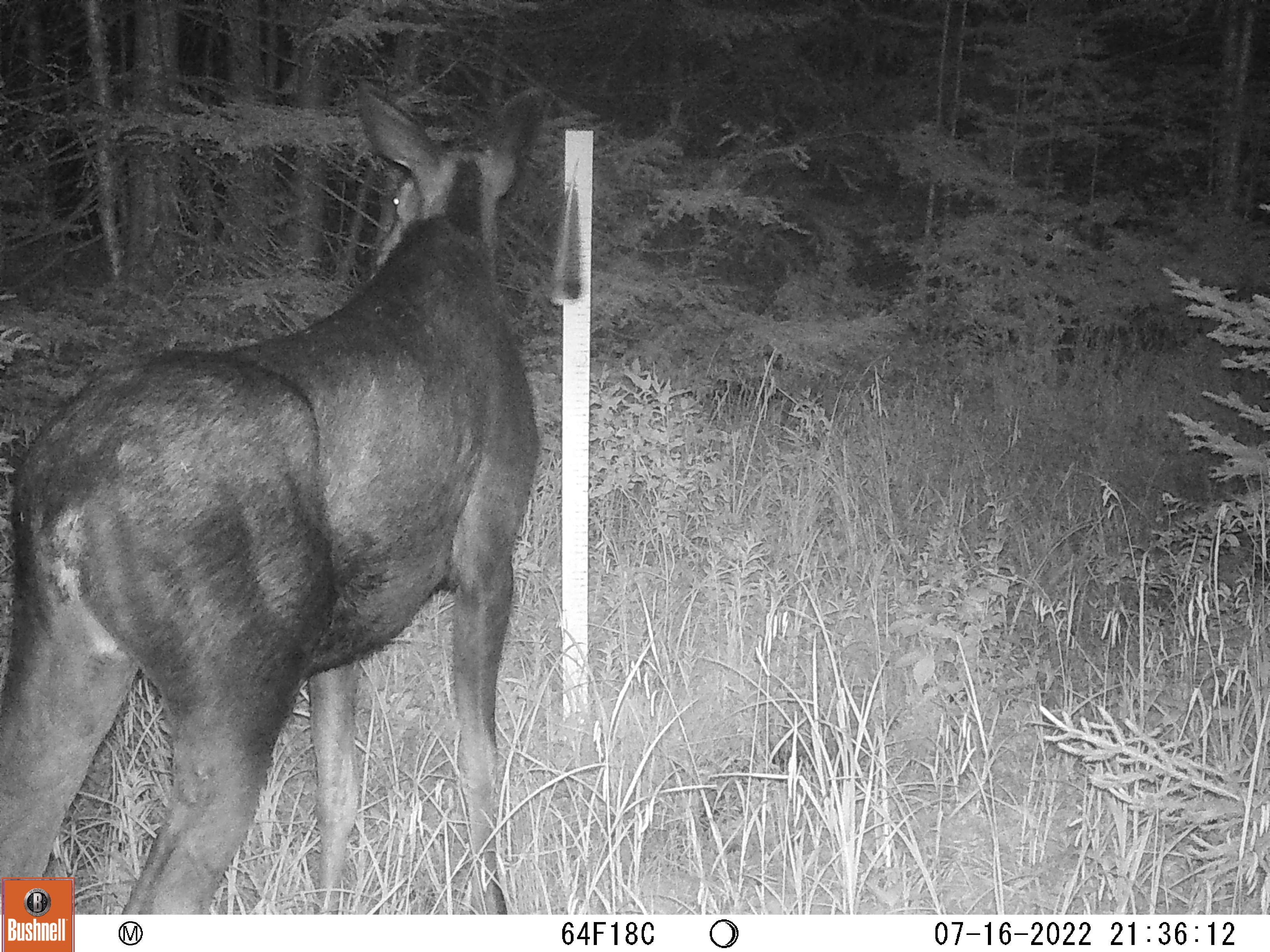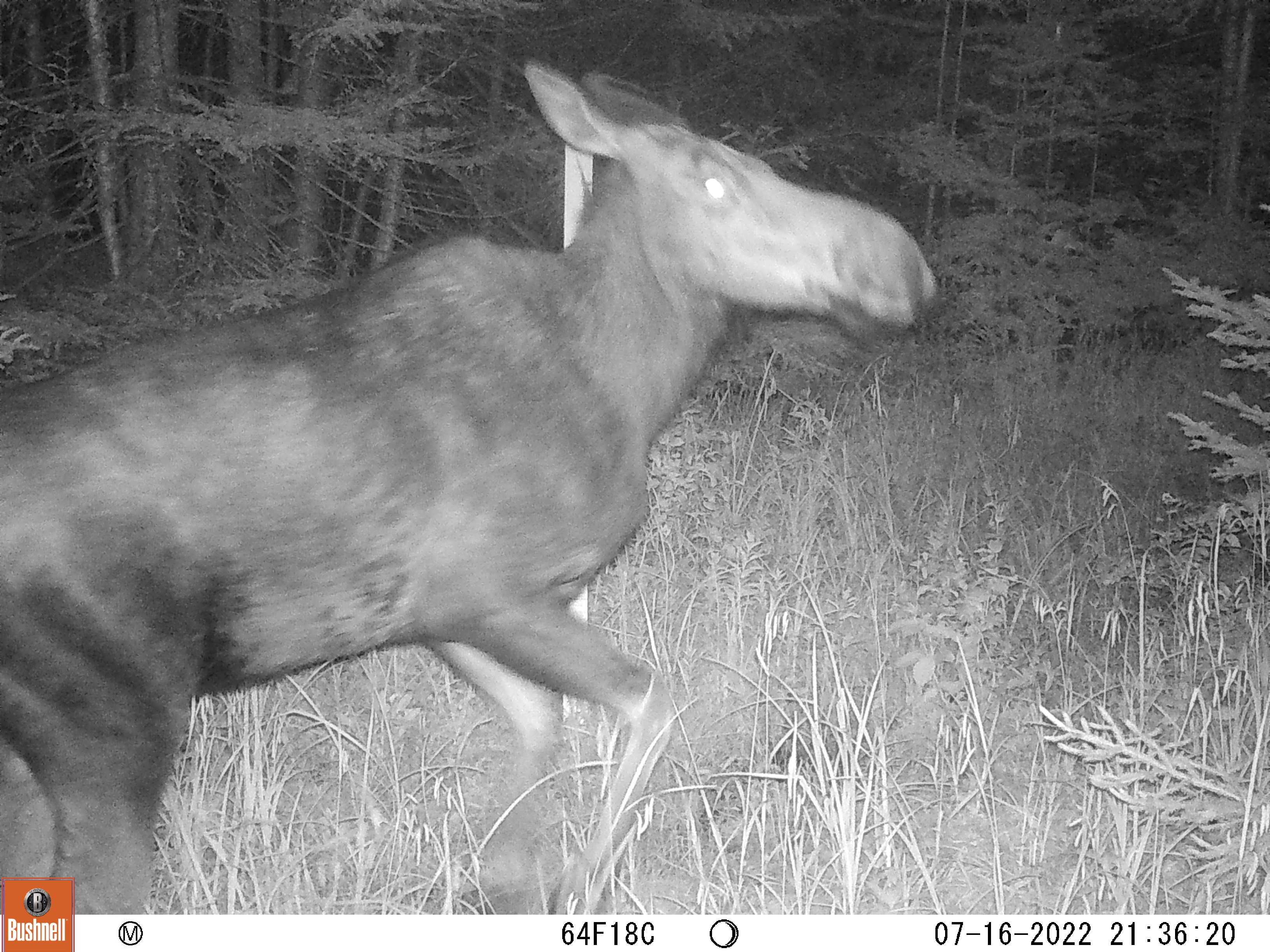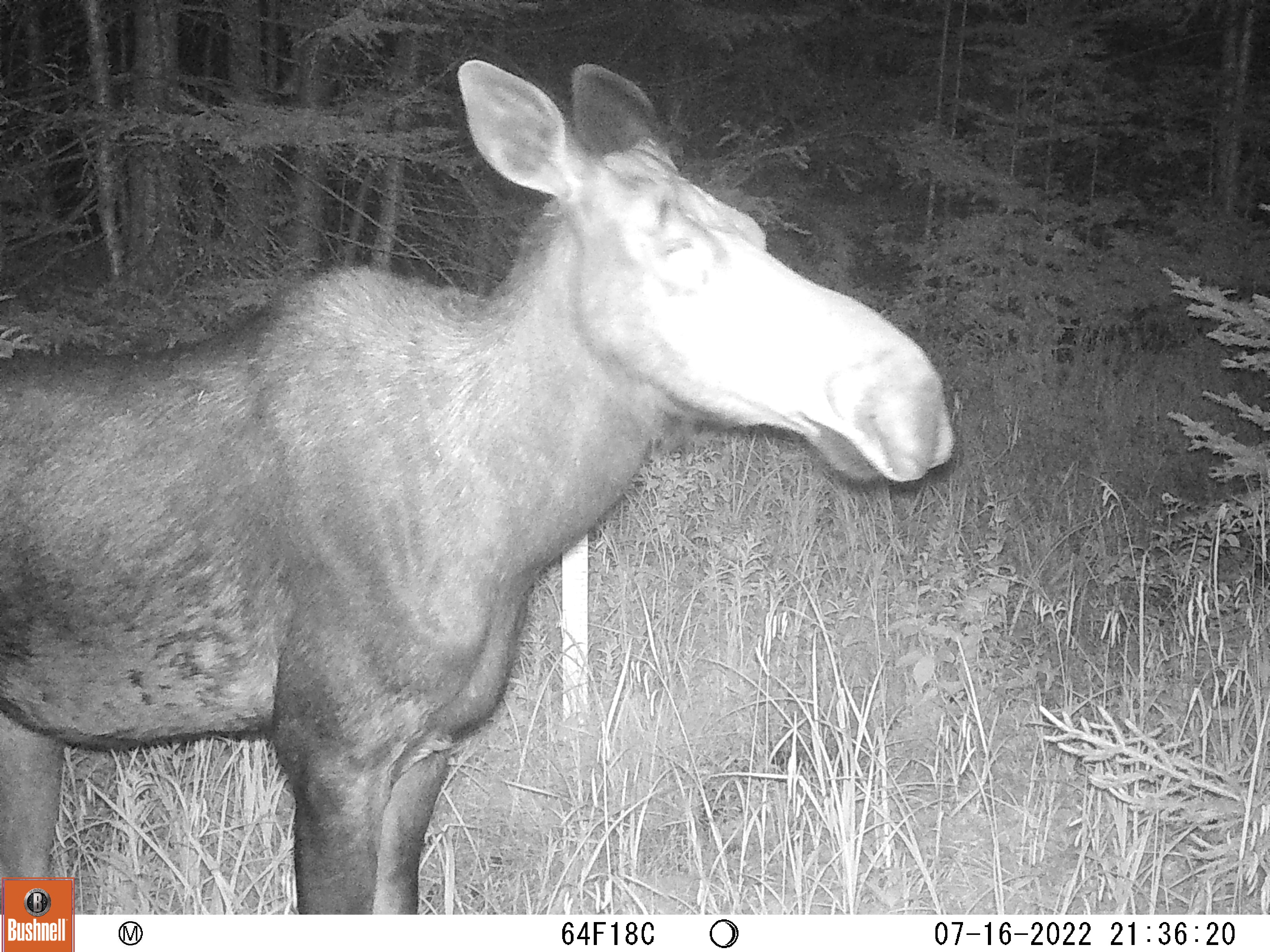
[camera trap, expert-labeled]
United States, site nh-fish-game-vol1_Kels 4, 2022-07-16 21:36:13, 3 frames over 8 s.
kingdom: Animalia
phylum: Chordata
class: Mammalia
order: Artiodactyla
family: Cervidae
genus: Alces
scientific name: Alces alces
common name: moose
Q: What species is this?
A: Moose (Alces alces).